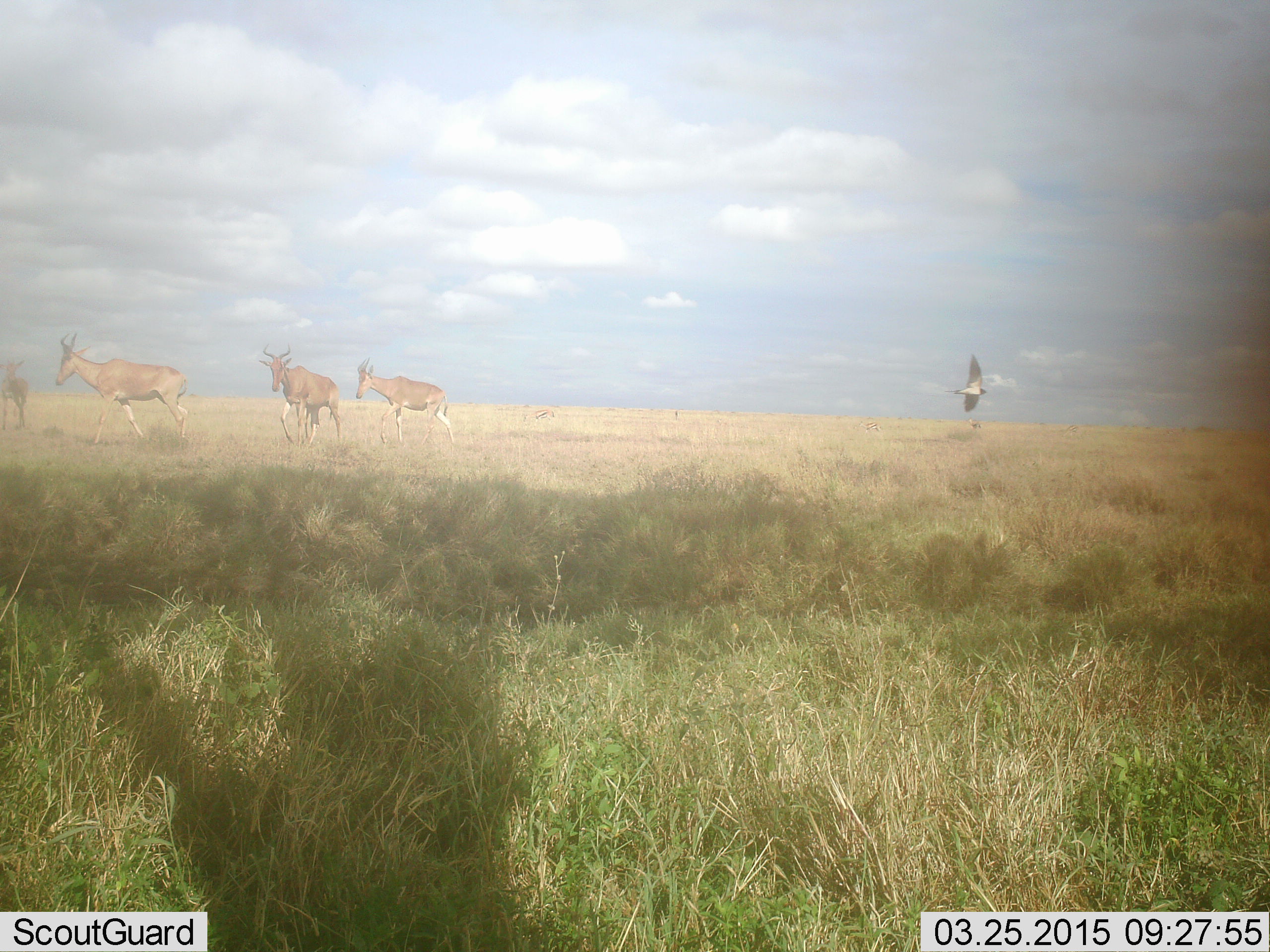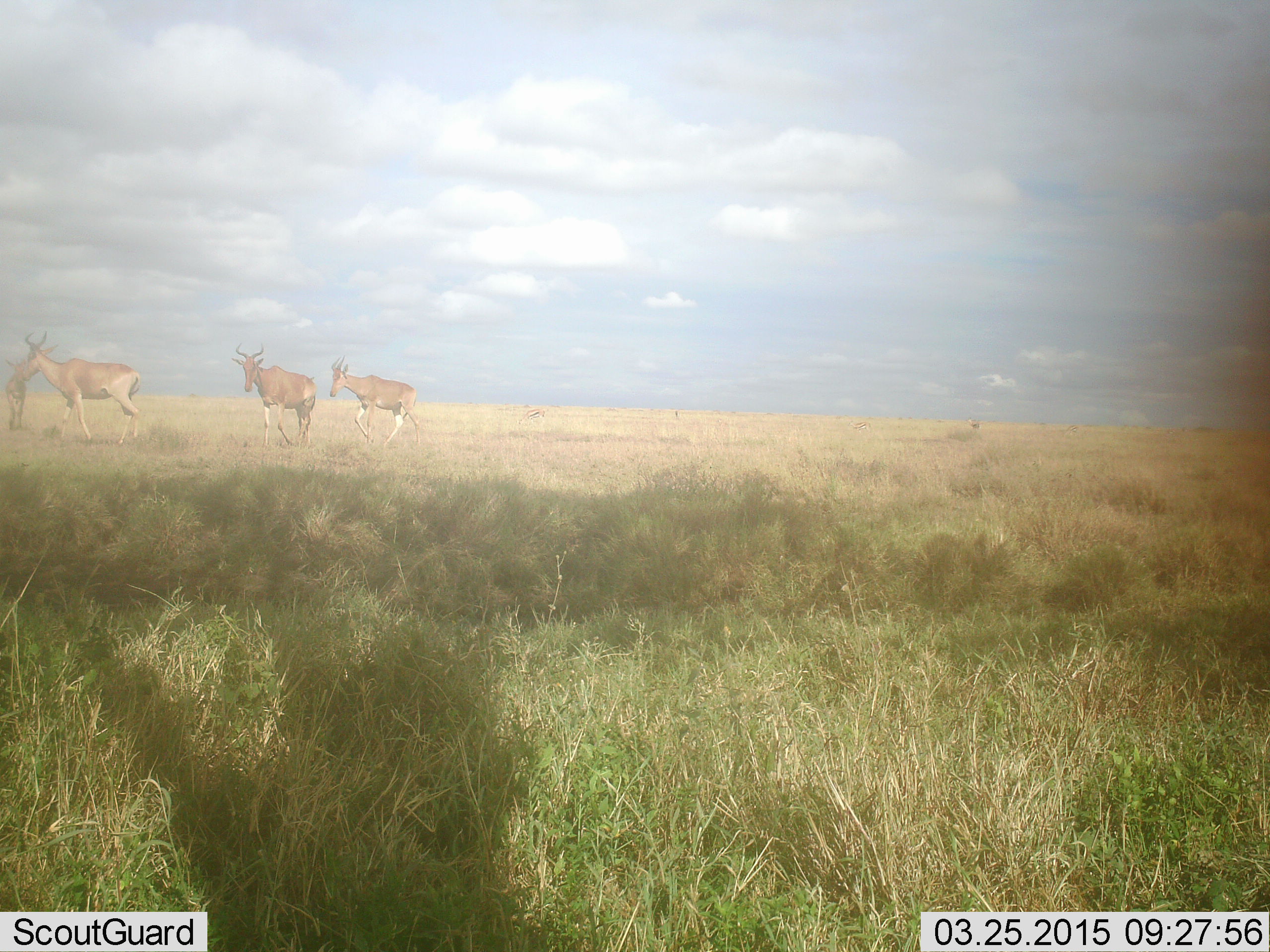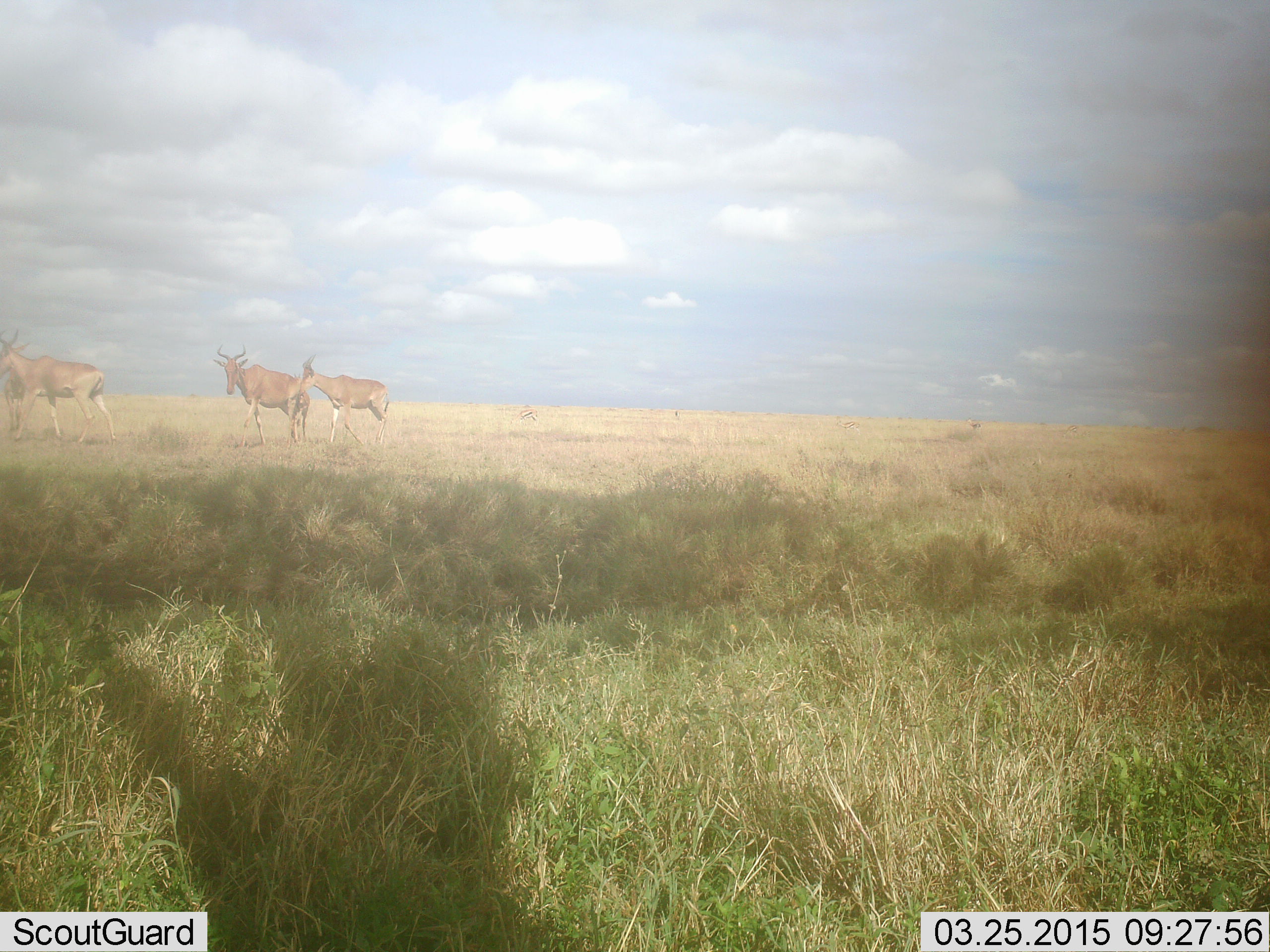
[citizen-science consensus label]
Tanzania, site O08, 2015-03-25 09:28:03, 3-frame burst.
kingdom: Animalia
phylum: Chordata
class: Mammalia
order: Artiodactyla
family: Bovidae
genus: Alcelaphus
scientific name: Alcelaphus buselaphus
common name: hartebeest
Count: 4.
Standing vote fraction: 24%.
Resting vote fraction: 0%.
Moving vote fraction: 100%.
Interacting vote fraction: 0%.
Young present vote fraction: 6%.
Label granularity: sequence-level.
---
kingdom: Animalia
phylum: Chordata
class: Aves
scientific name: Aves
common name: bird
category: otherbird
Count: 1.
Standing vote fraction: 0%.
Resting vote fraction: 0%.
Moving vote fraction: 100%.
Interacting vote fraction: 0%.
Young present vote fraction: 0%.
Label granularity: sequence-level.